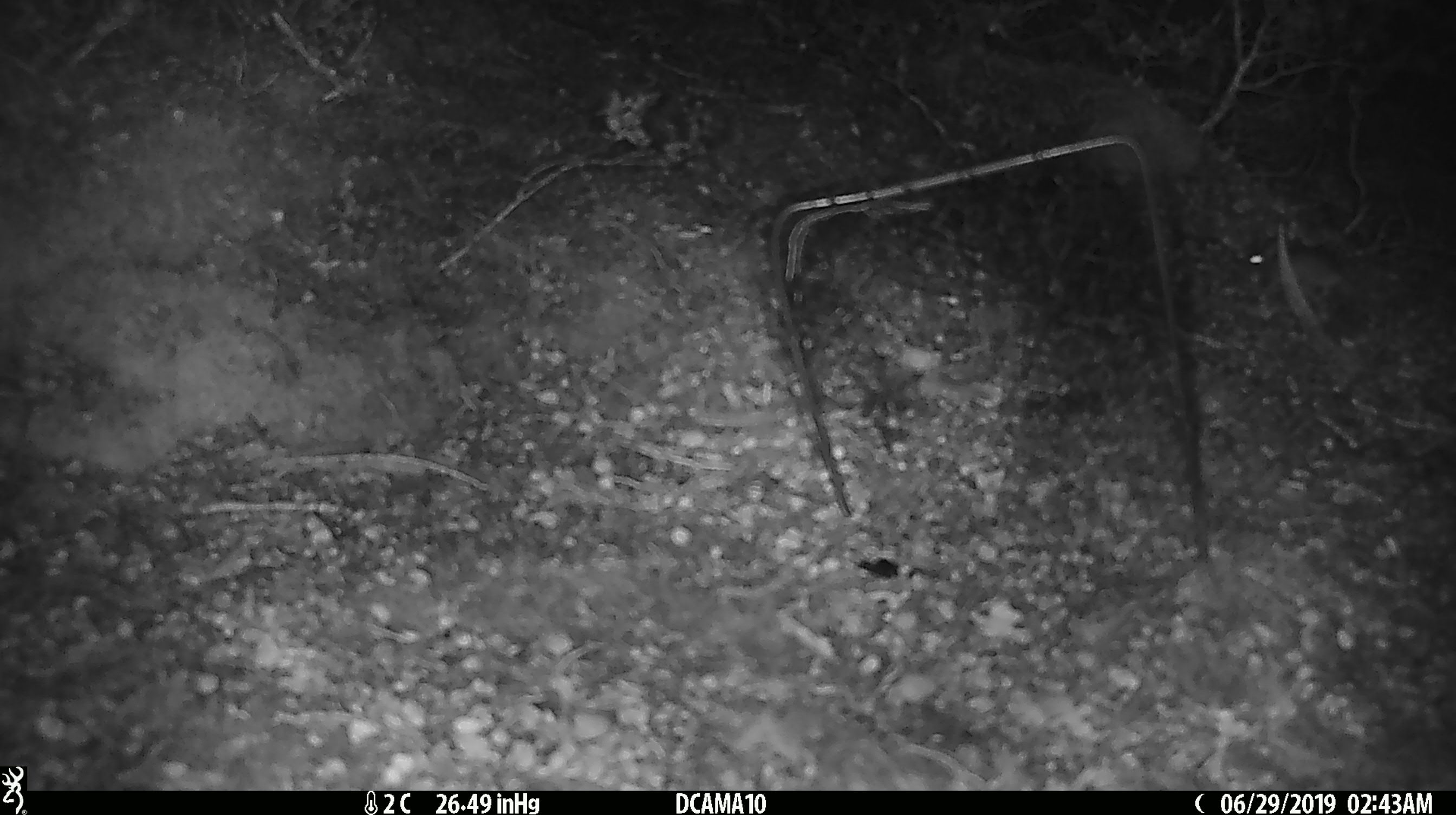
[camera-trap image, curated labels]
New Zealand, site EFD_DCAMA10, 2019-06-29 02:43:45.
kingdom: Animalia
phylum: Chordata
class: Mammalia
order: Rodentia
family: Muridae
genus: Mus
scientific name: Mus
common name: mouse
Mouse (Mus).